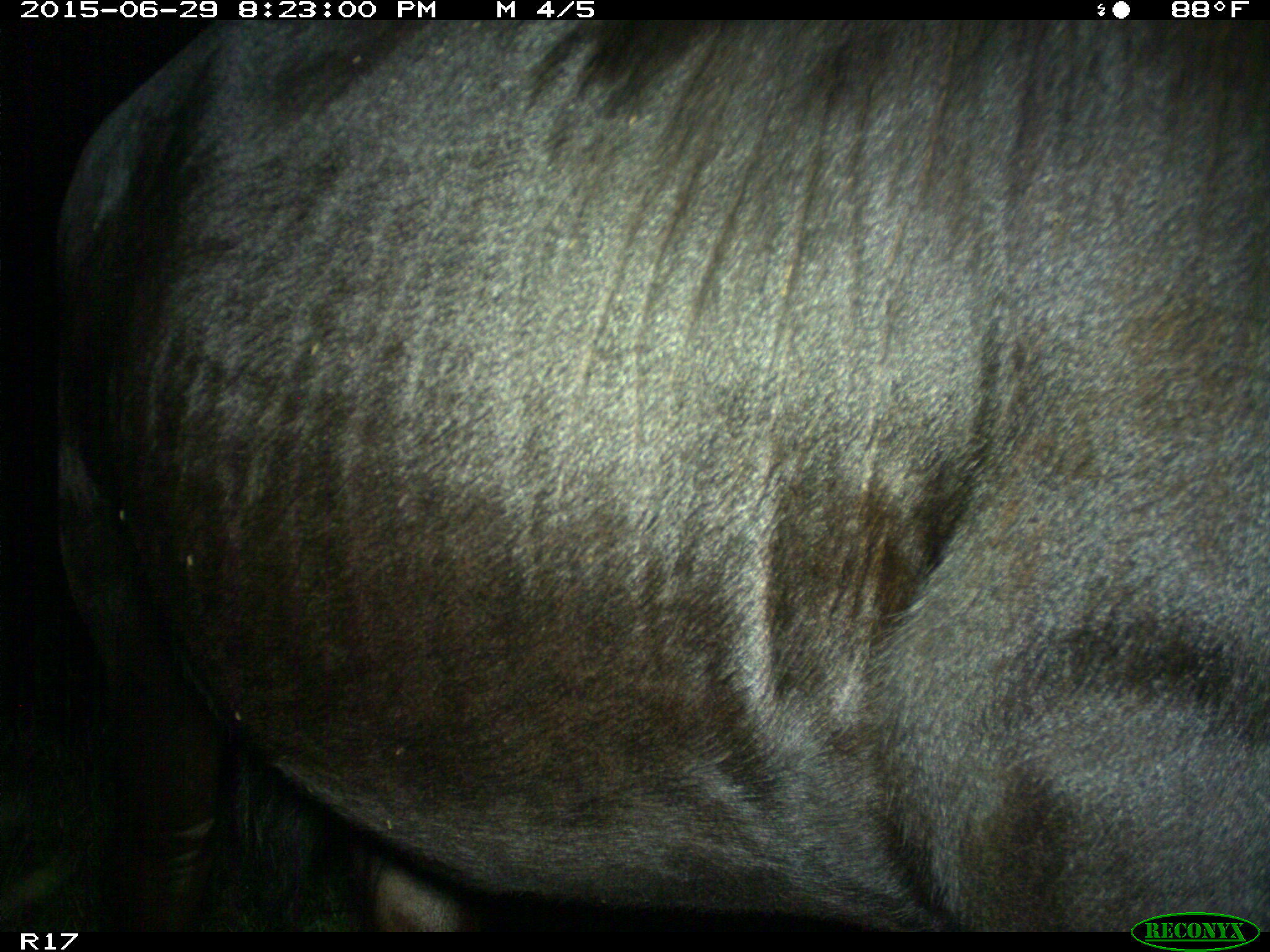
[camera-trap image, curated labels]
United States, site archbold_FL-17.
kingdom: Animalia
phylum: Chordata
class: Mammalia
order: Artiodactyla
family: Bovidae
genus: Bos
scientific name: Bos taurus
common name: domestic cow